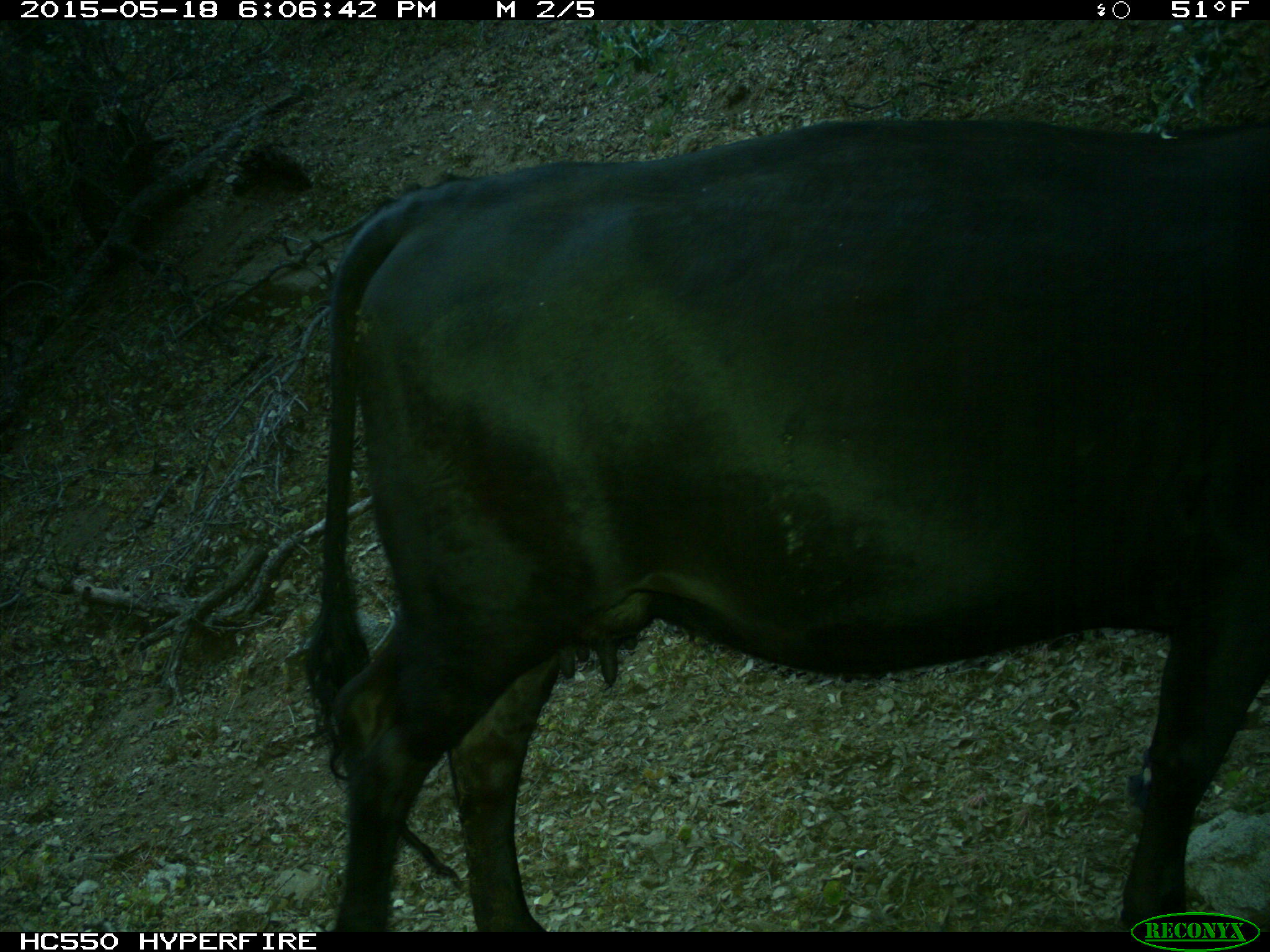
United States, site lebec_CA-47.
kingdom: Animalia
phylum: Chordata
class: Mammalia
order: Artiodactyla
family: Bovidae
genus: Bos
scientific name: Bos taurus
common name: domestic cow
Bos taurus (domestic cow).